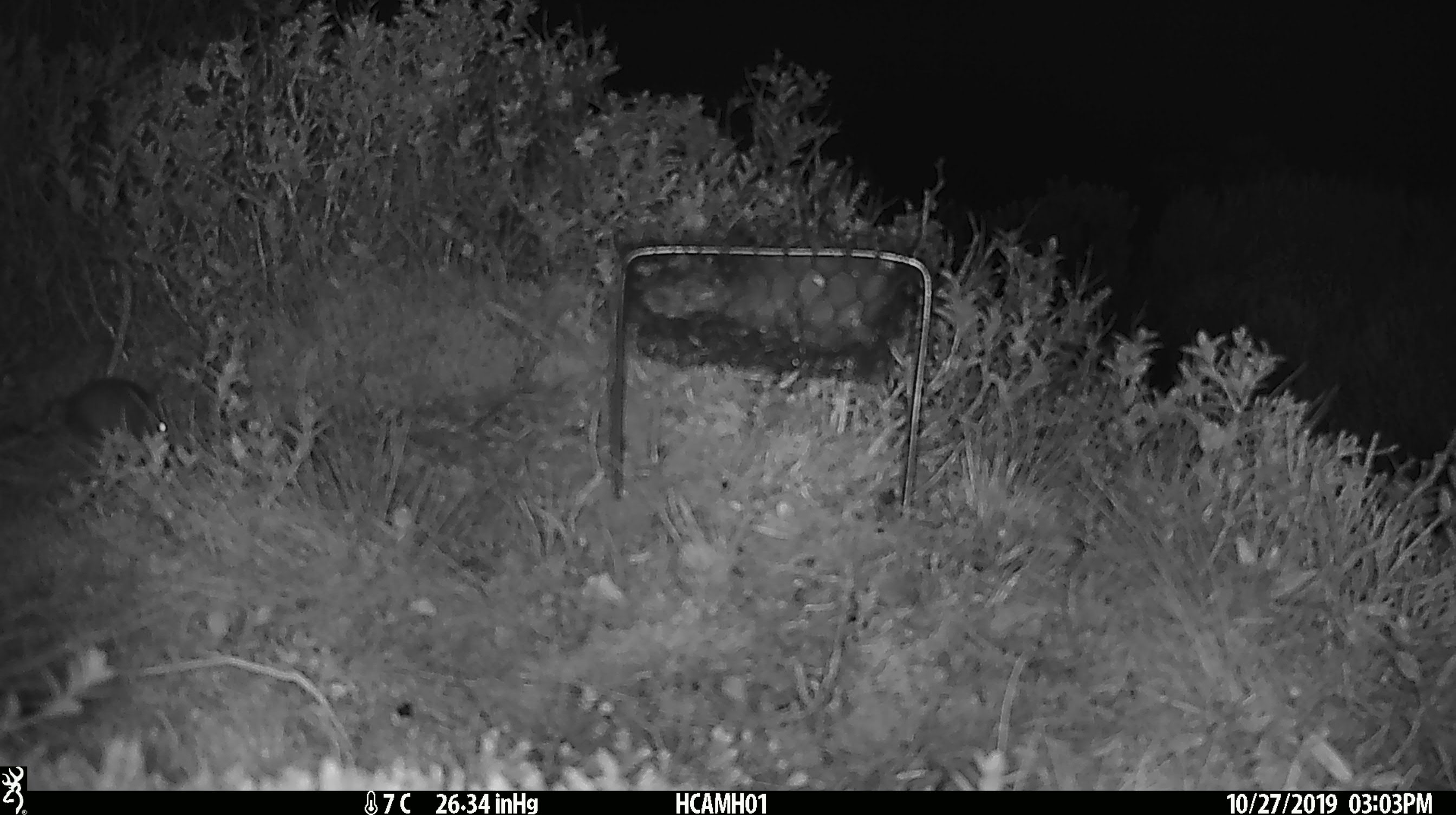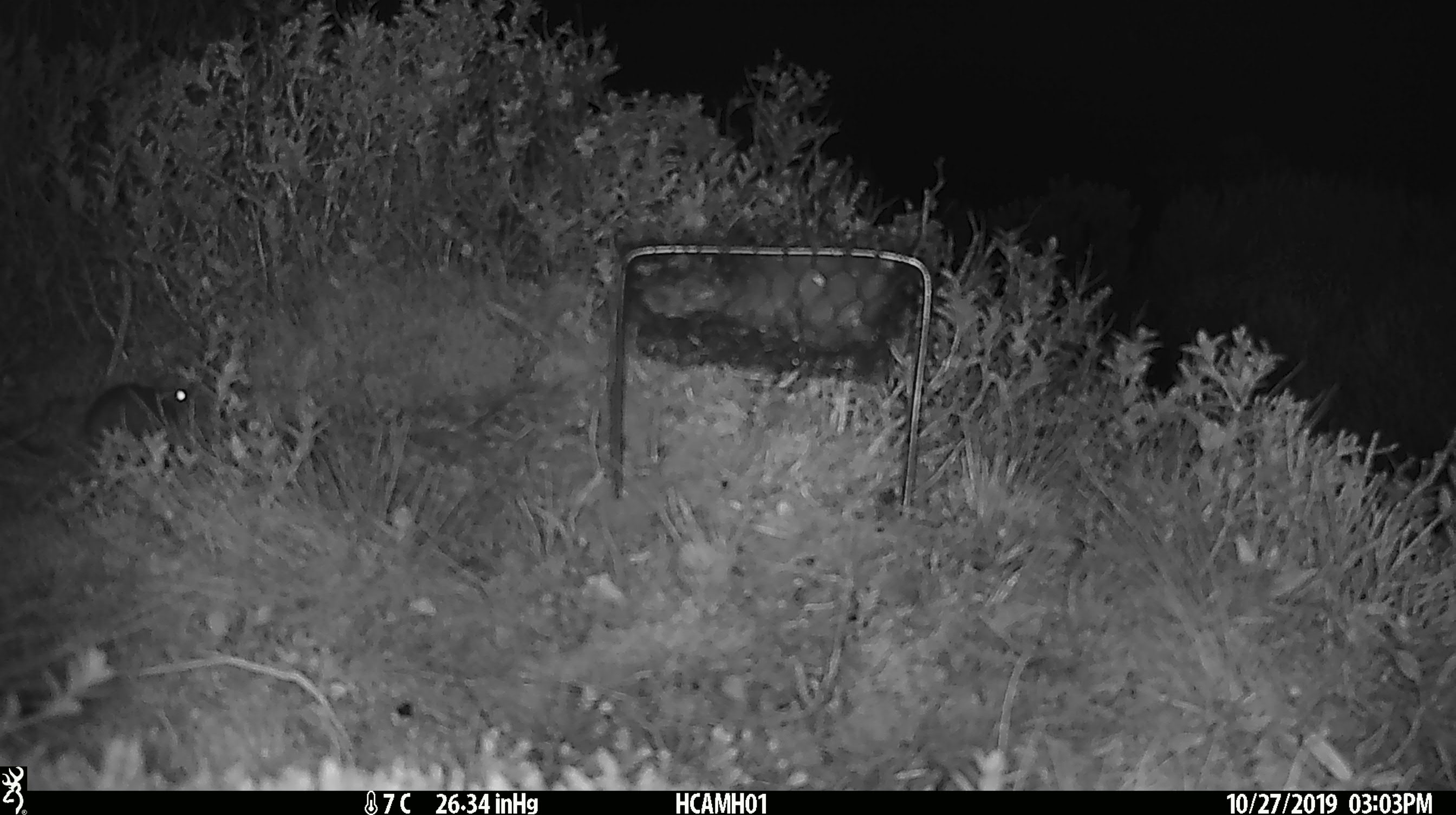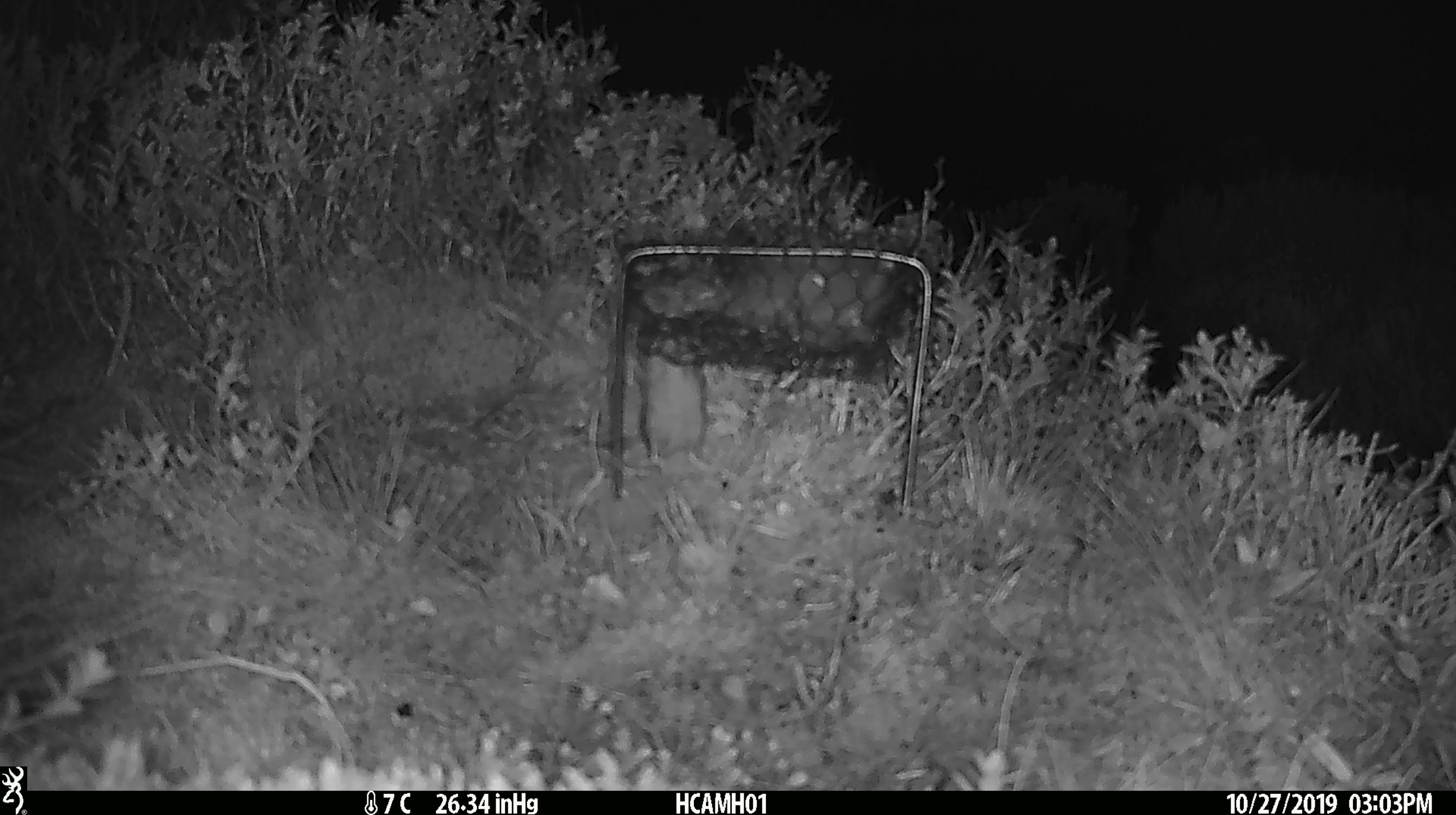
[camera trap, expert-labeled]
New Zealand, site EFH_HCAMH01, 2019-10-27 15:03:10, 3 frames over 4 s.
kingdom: Animalia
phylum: Chordata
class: Mammalia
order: Rodentia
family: Muridae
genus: Mus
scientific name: Mus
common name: mouse